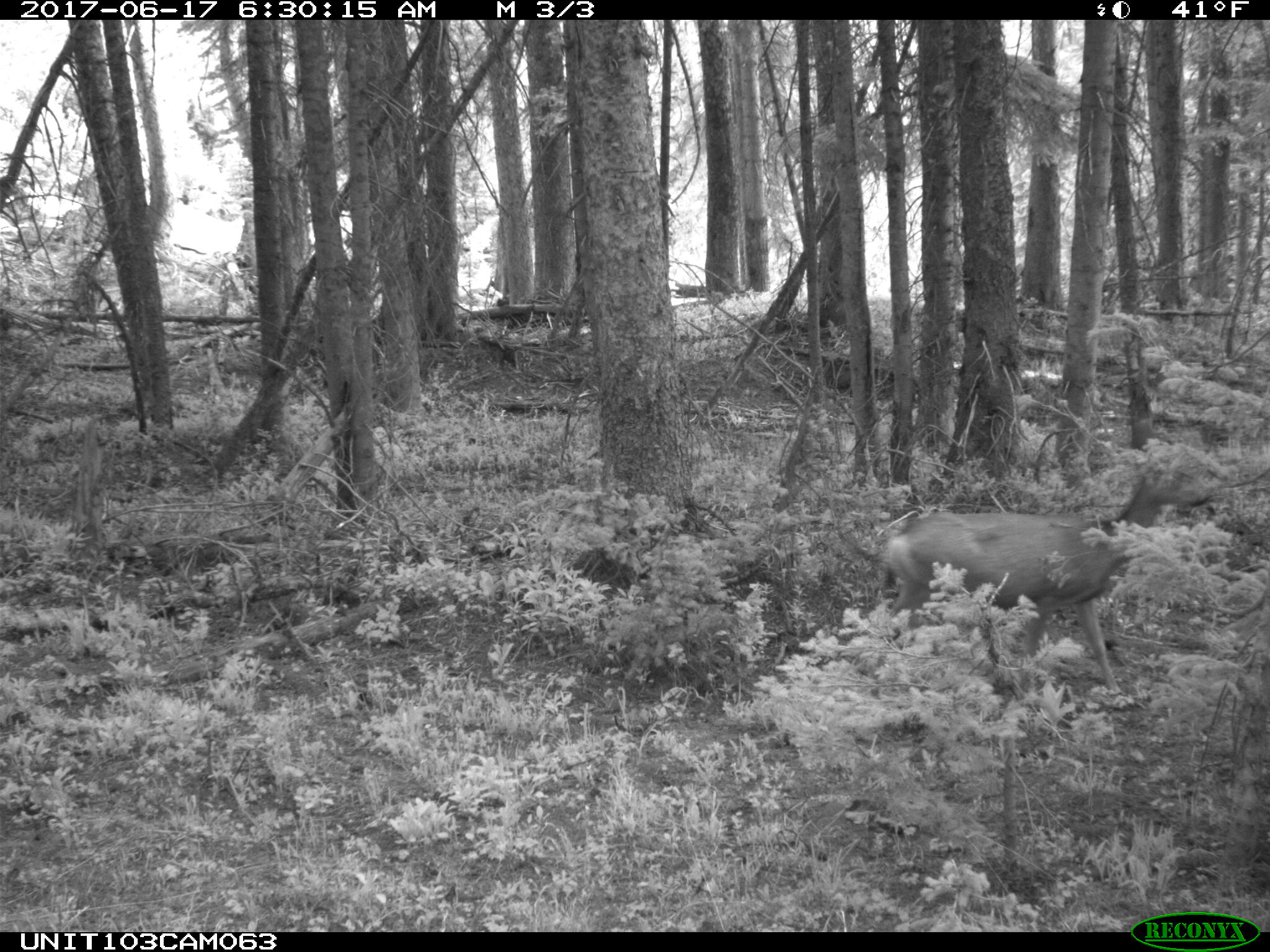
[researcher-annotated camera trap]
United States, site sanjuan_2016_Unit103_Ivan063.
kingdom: Animalia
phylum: Chordata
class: Mammalia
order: Artiodactyla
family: Cervidae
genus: Odocoileus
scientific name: Odocoileus hemionus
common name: mule deer